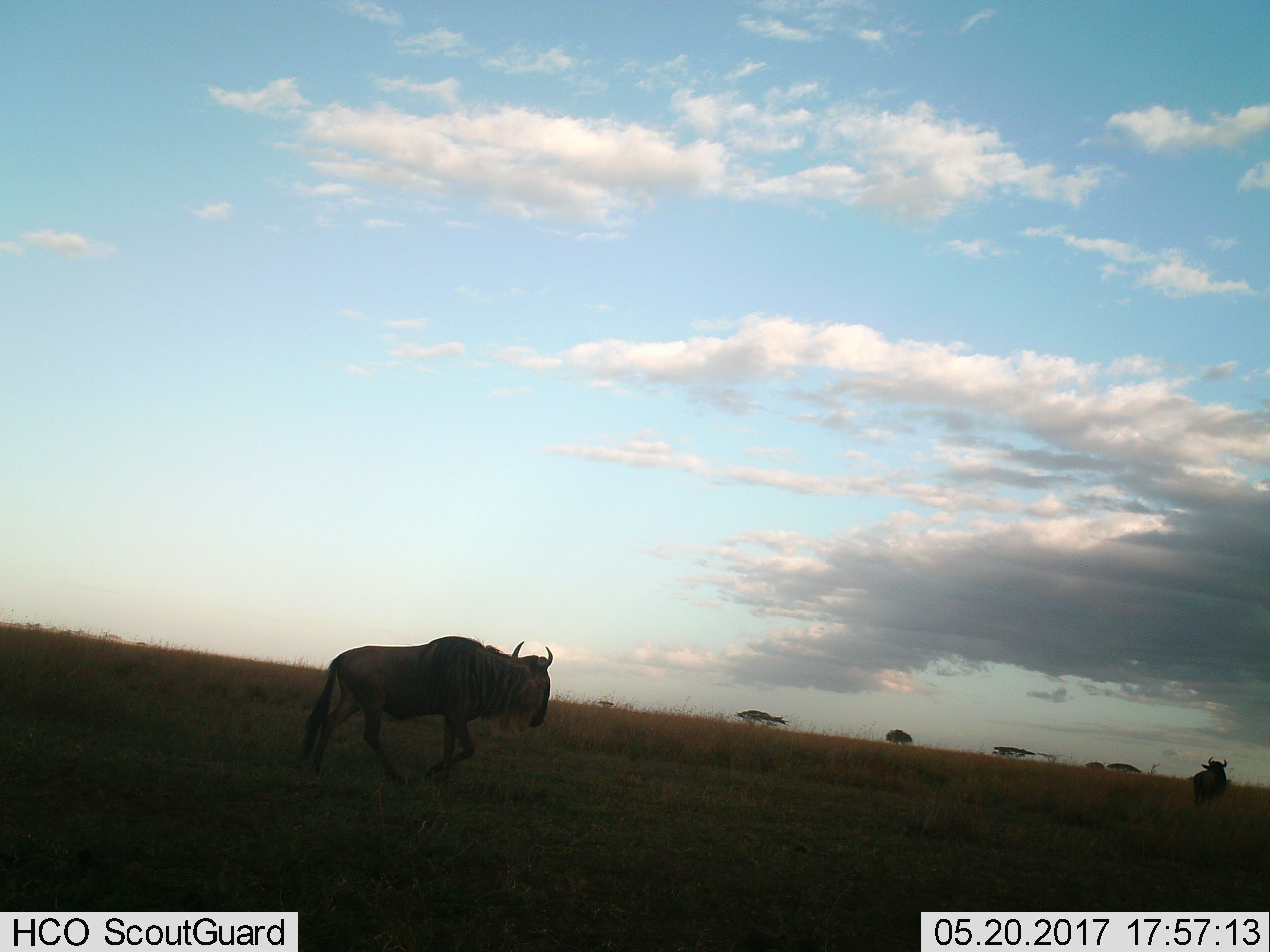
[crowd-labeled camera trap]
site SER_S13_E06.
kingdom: Animalia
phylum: Chordata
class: Mammalia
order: Artiodactyla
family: Bovidae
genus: Connochaetes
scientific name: Connochaetes taurinus taurinus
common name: blue wildebeest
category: wildebeestblue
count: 2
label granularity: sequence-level